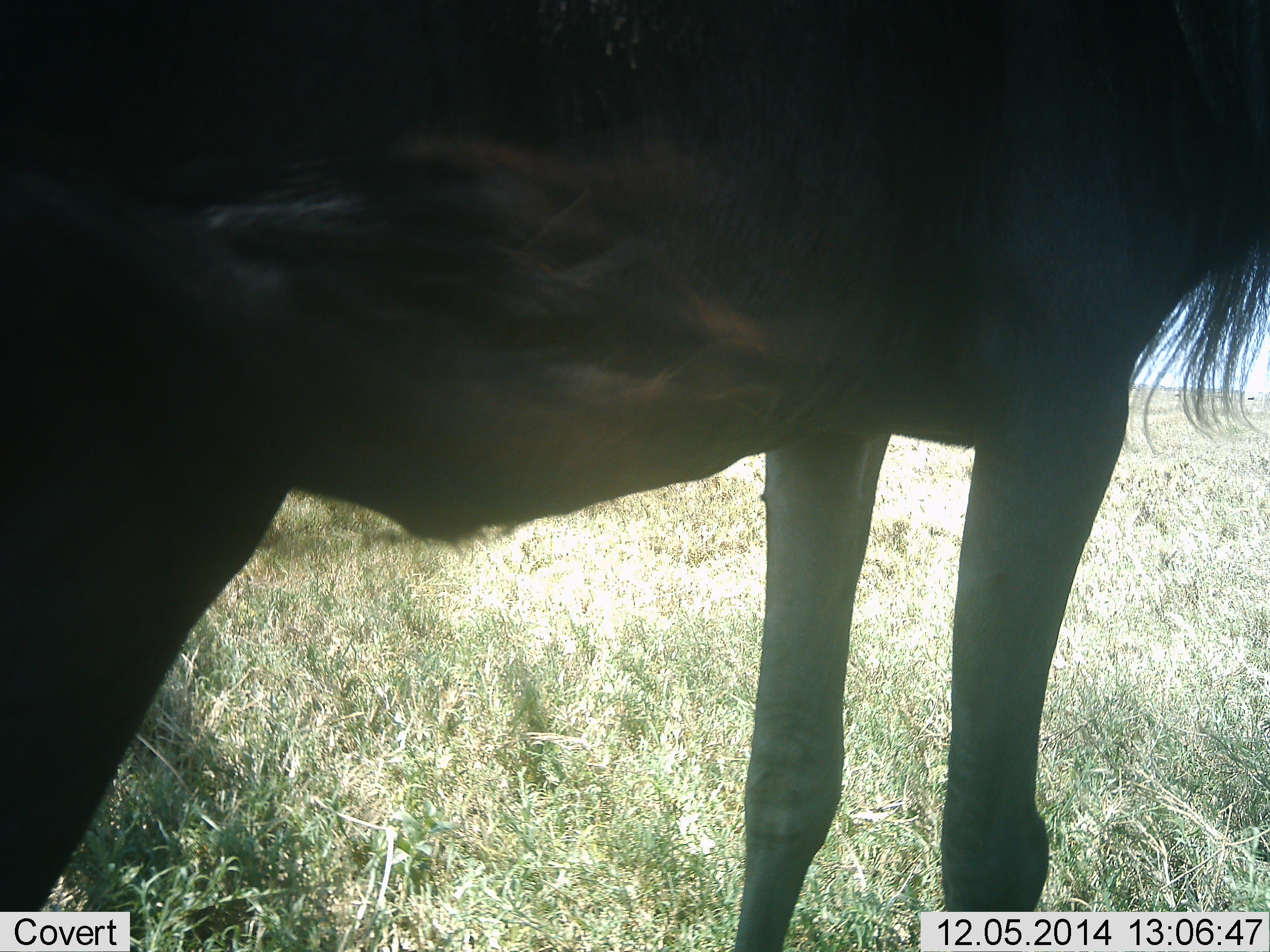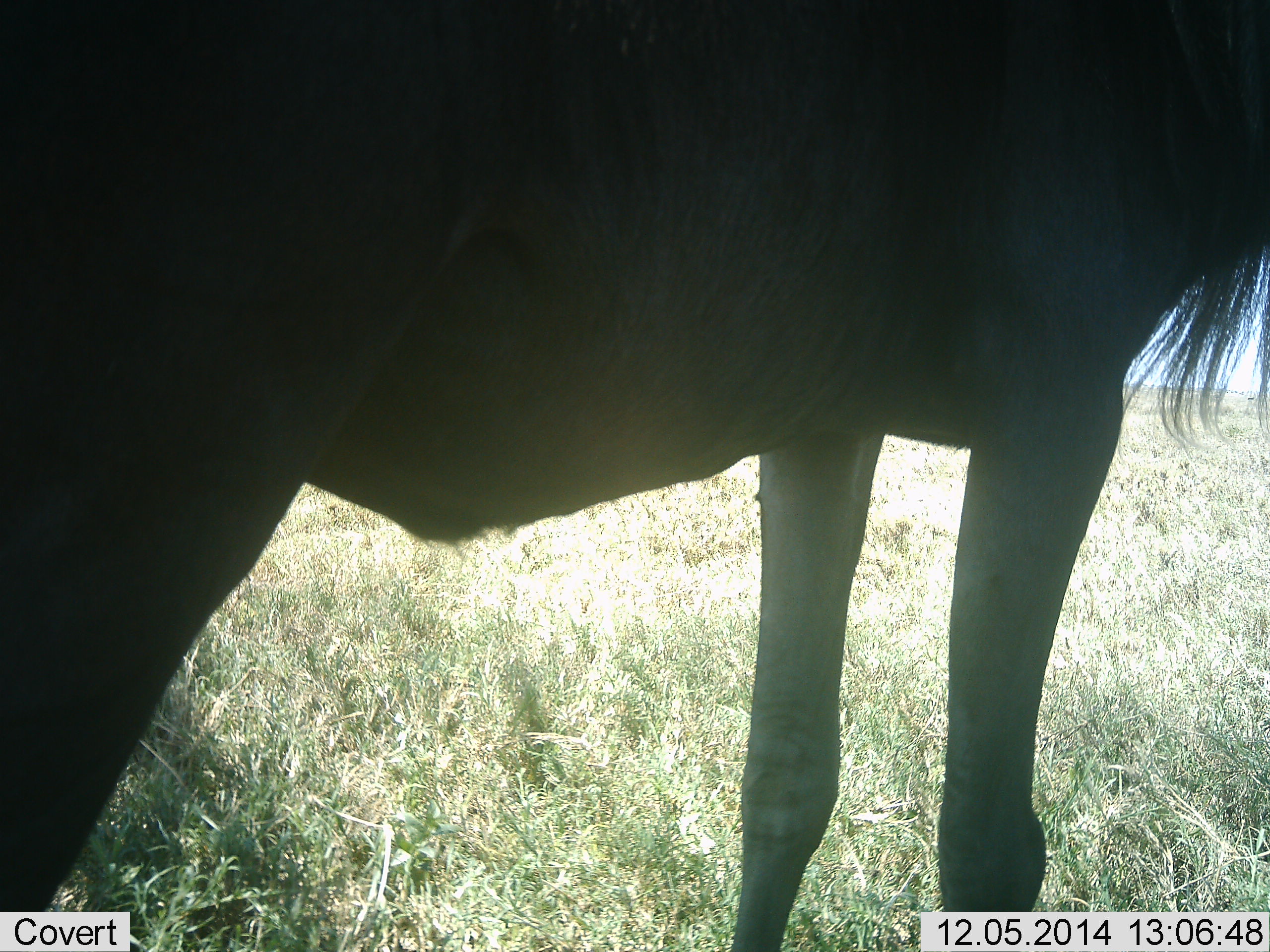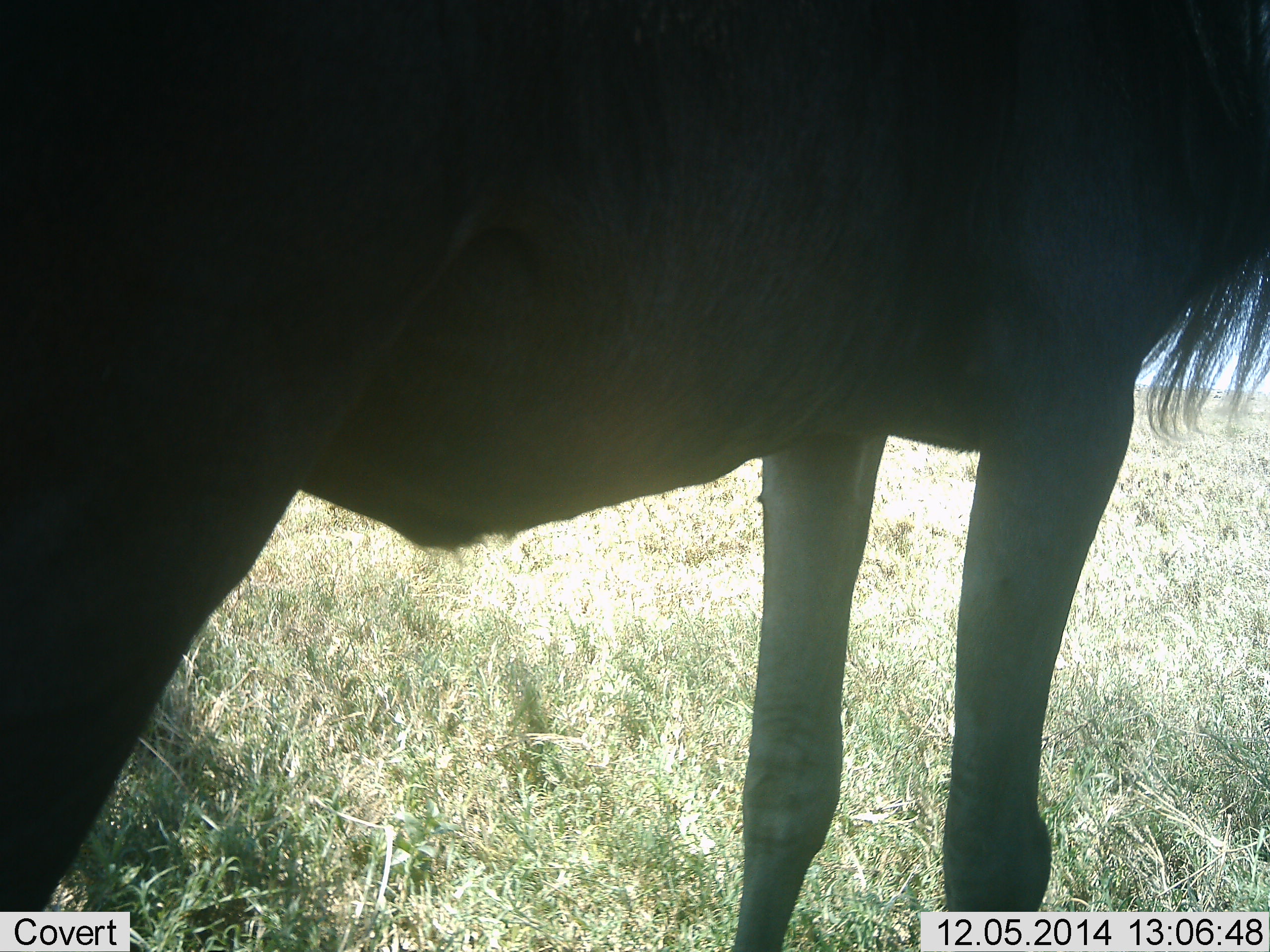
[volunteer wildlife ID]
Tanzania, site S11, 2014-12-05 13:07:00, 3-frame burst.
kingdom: Animalia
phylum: Chordata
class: Mammalia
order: Artiodactyla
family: Bovidae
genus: Connochaetes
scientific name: Connochaetes taurinus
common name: blue wildebeest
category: wildebeest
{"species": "wildebeest (blue wildebeest) (Connochaetes taurinus)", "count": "1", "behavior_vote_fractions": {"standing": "100%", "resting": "0%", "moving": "0%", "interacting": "0%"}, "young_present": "0%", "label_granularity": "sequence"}